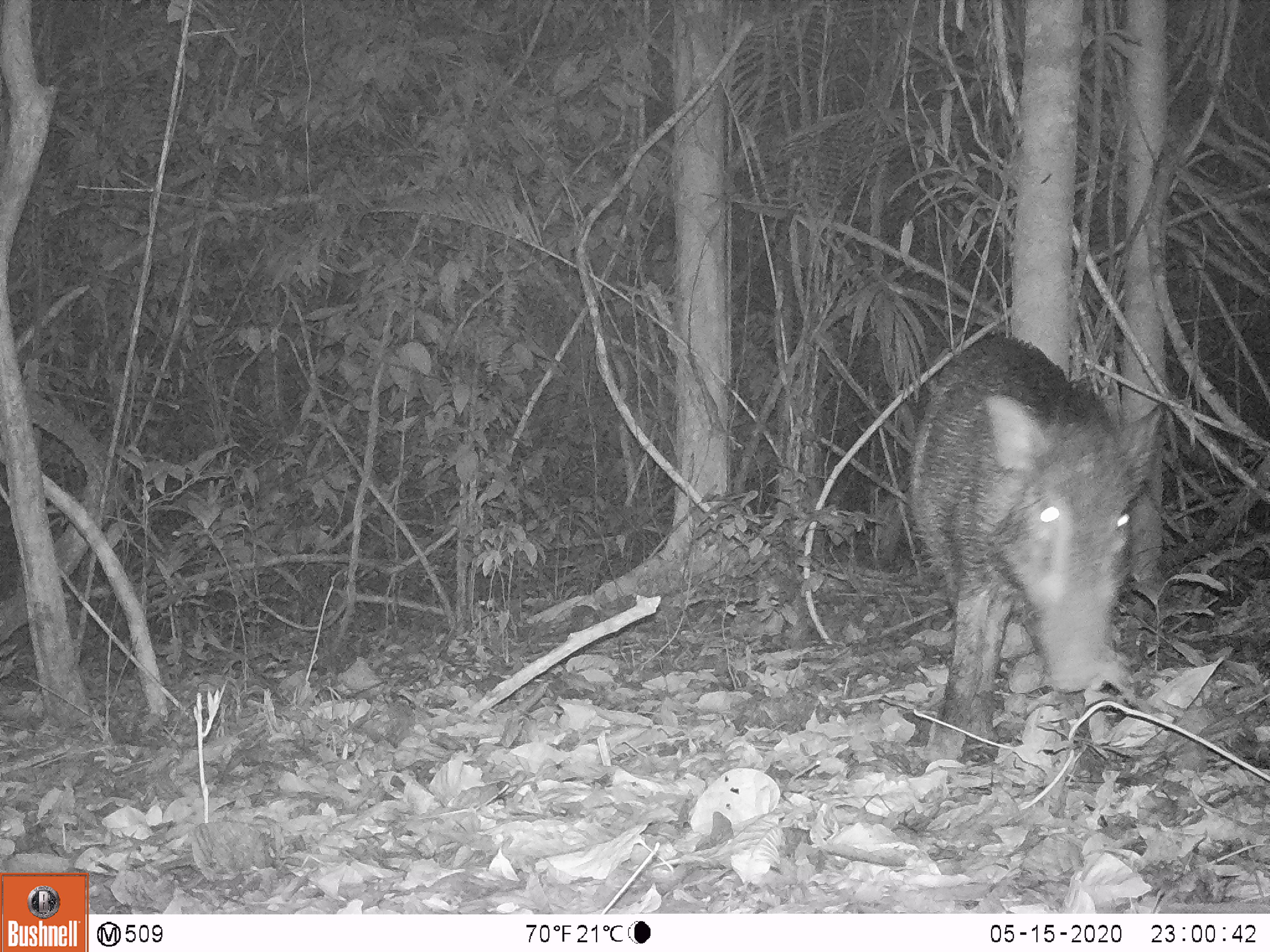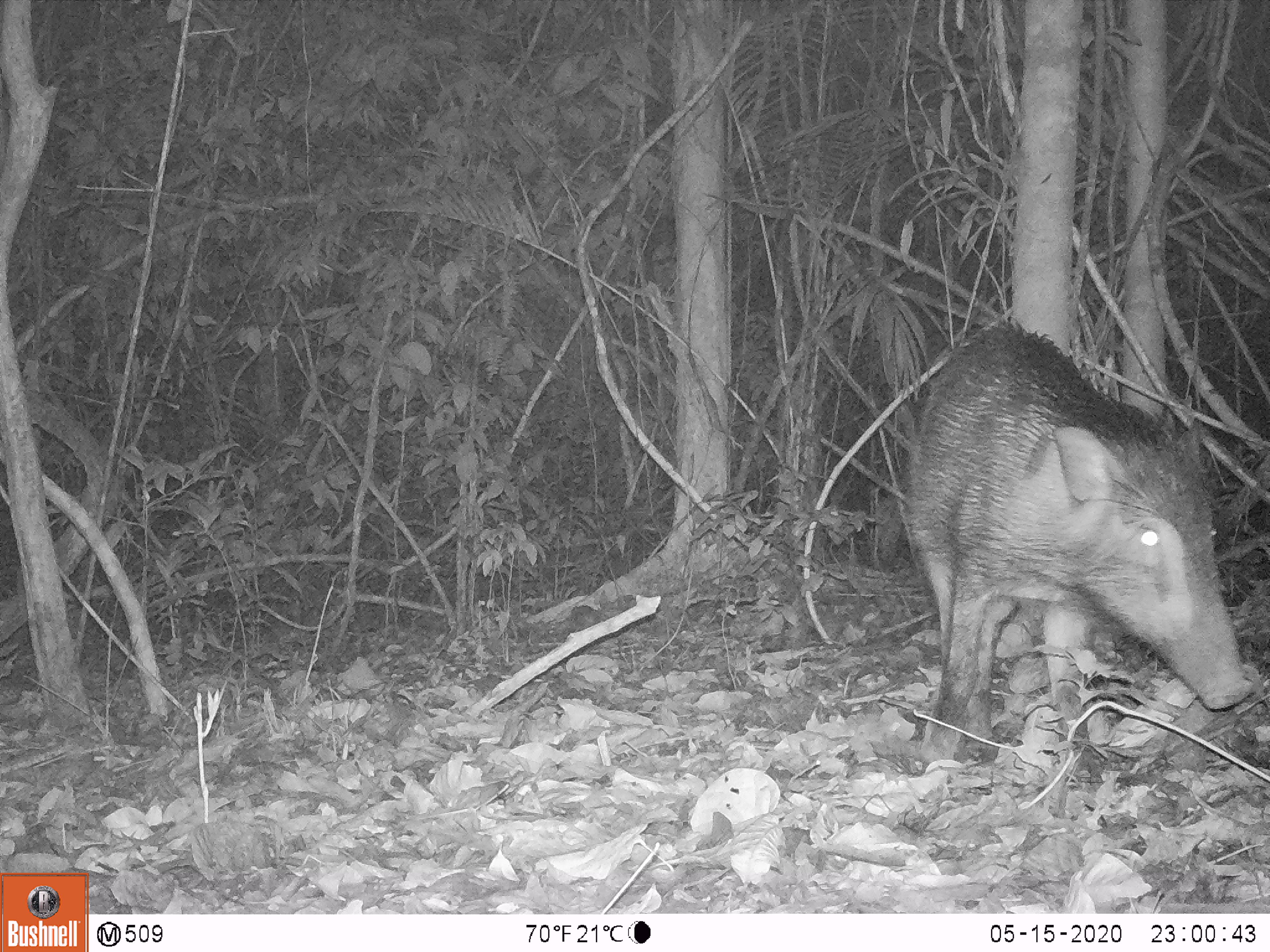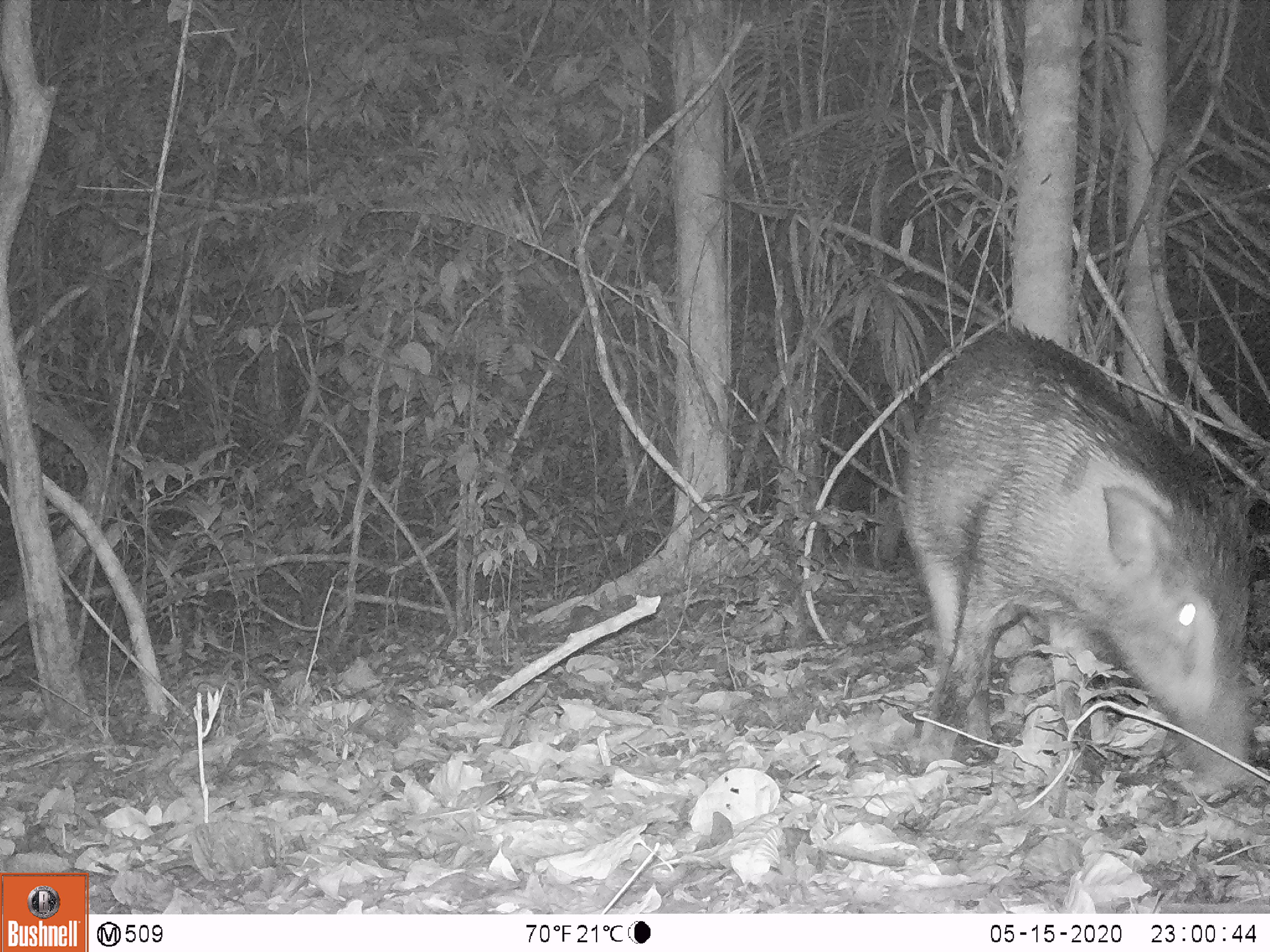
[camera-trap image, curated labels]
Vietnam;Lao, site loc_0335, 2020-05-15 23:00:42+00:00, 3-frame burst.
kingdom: Animalia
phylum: Chordata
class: Mammalia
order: Artiodactyla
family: Suidae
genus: Sus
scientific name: Sus scrofa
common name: eurasian wild pig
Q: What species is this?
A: Eurasian wild pig (Sus scrofa).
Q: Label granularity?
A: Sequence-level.